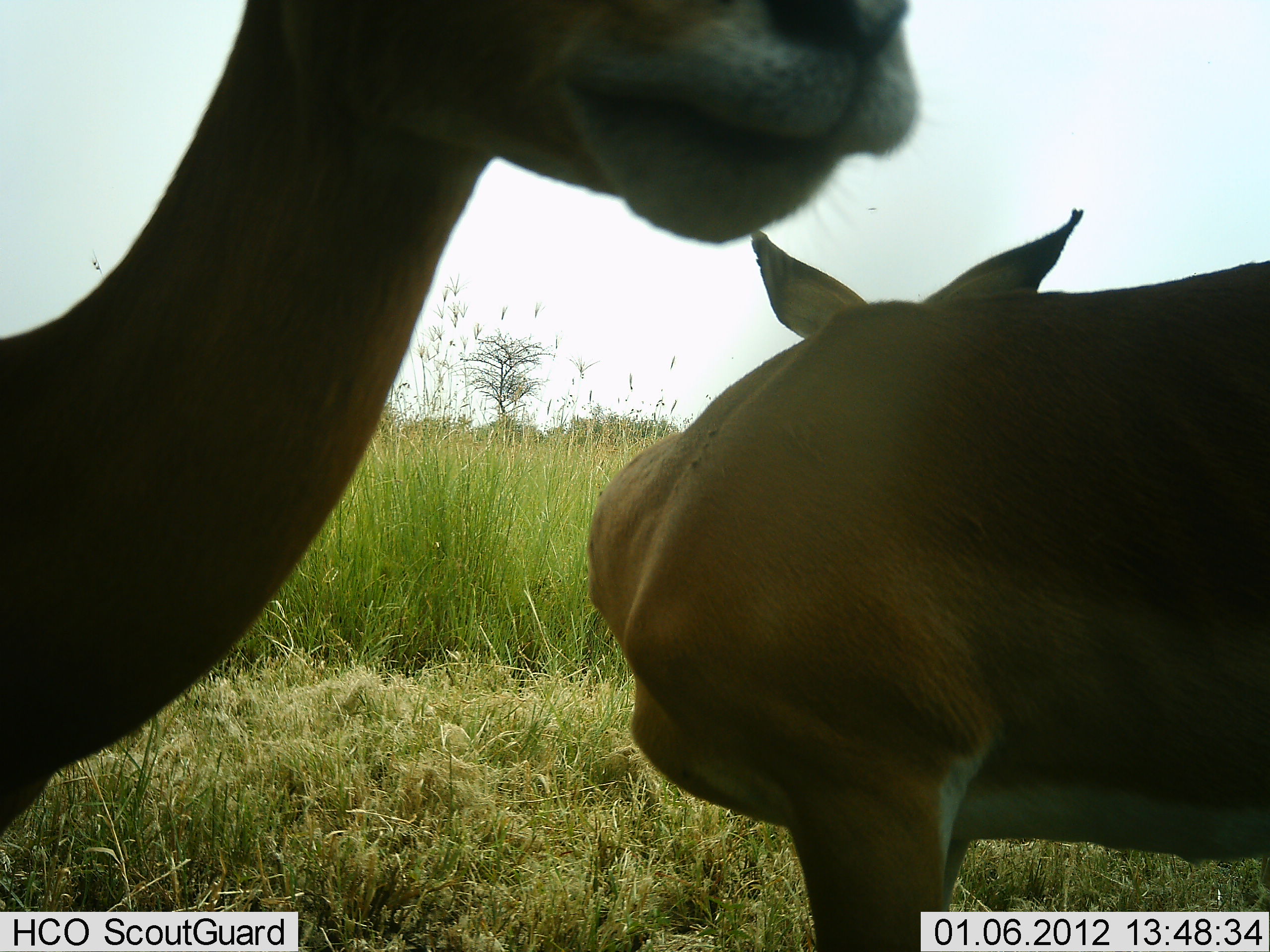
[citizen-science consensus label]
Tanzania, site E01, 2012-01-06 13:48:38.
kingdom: Animalia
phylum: Chordata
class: Mammalia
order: Artiodactyla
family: Bovidae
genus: Aepyceros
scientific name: Aepyceros melampus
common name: impala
Impala (Aepyceros melampus), count 2. Behavior (volunteer vote fractions): standing 100%, resting 0%, moving 0%, interacting 6%. Young present (vote fraction): 0%. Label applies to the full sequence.